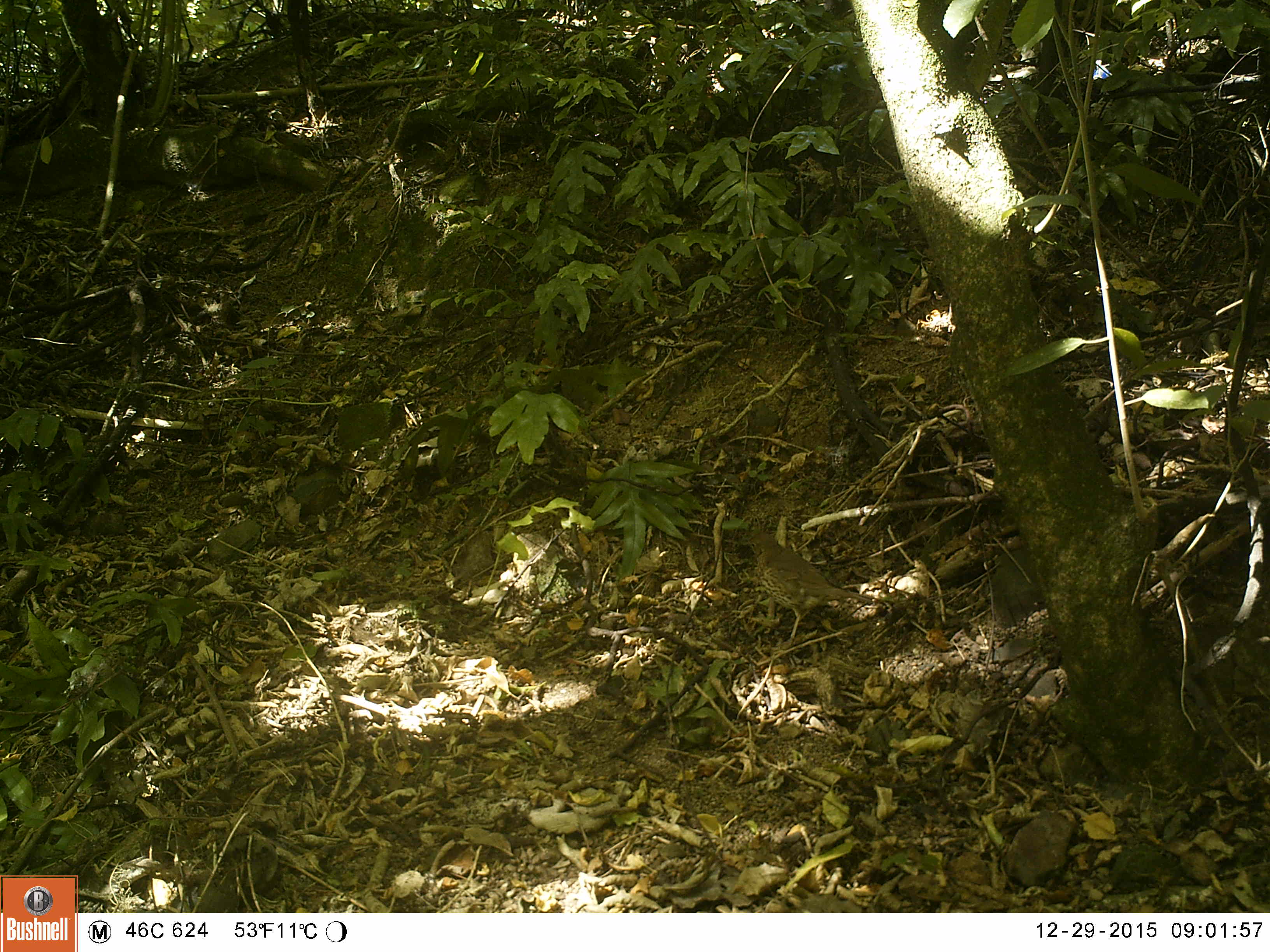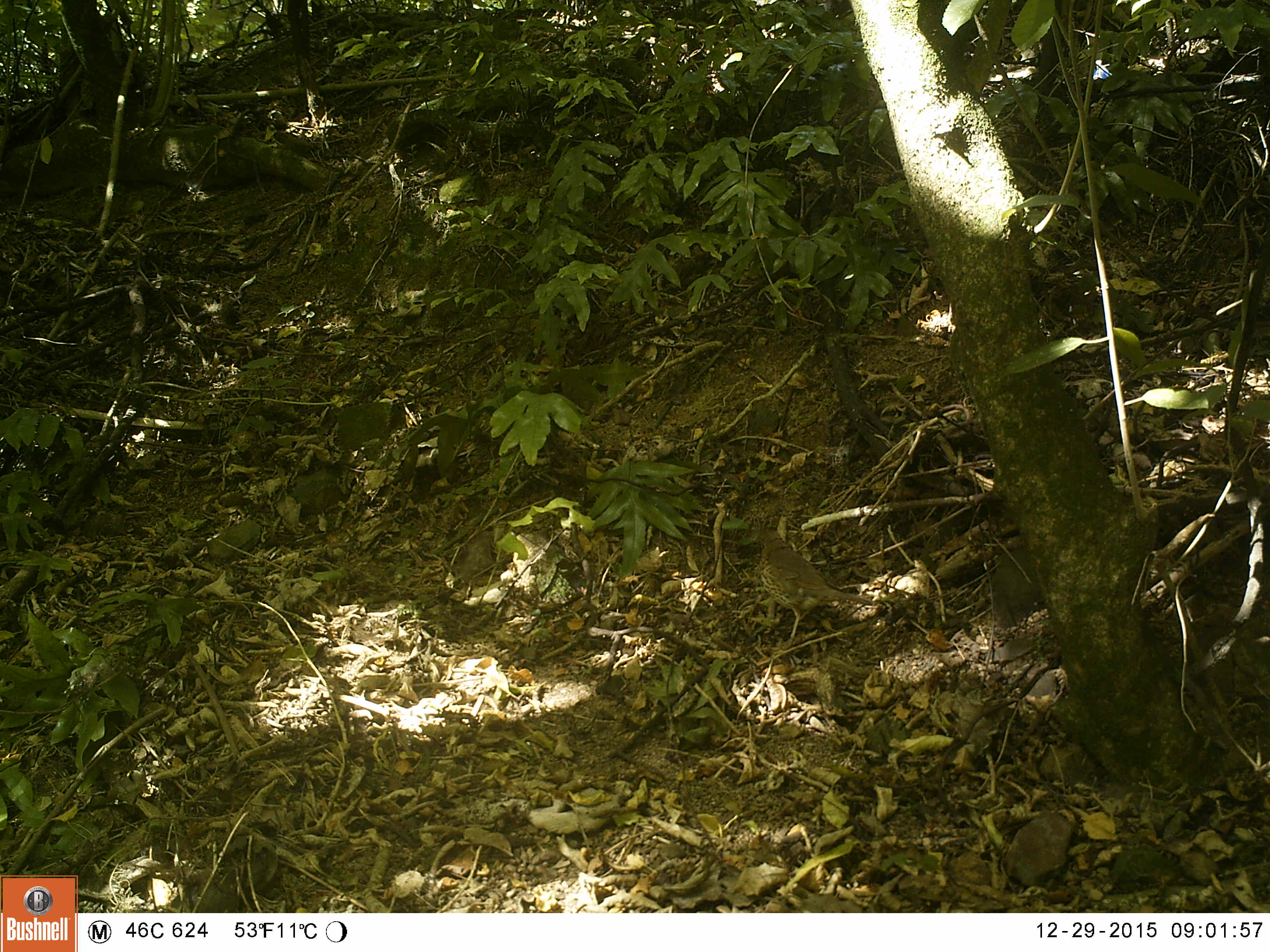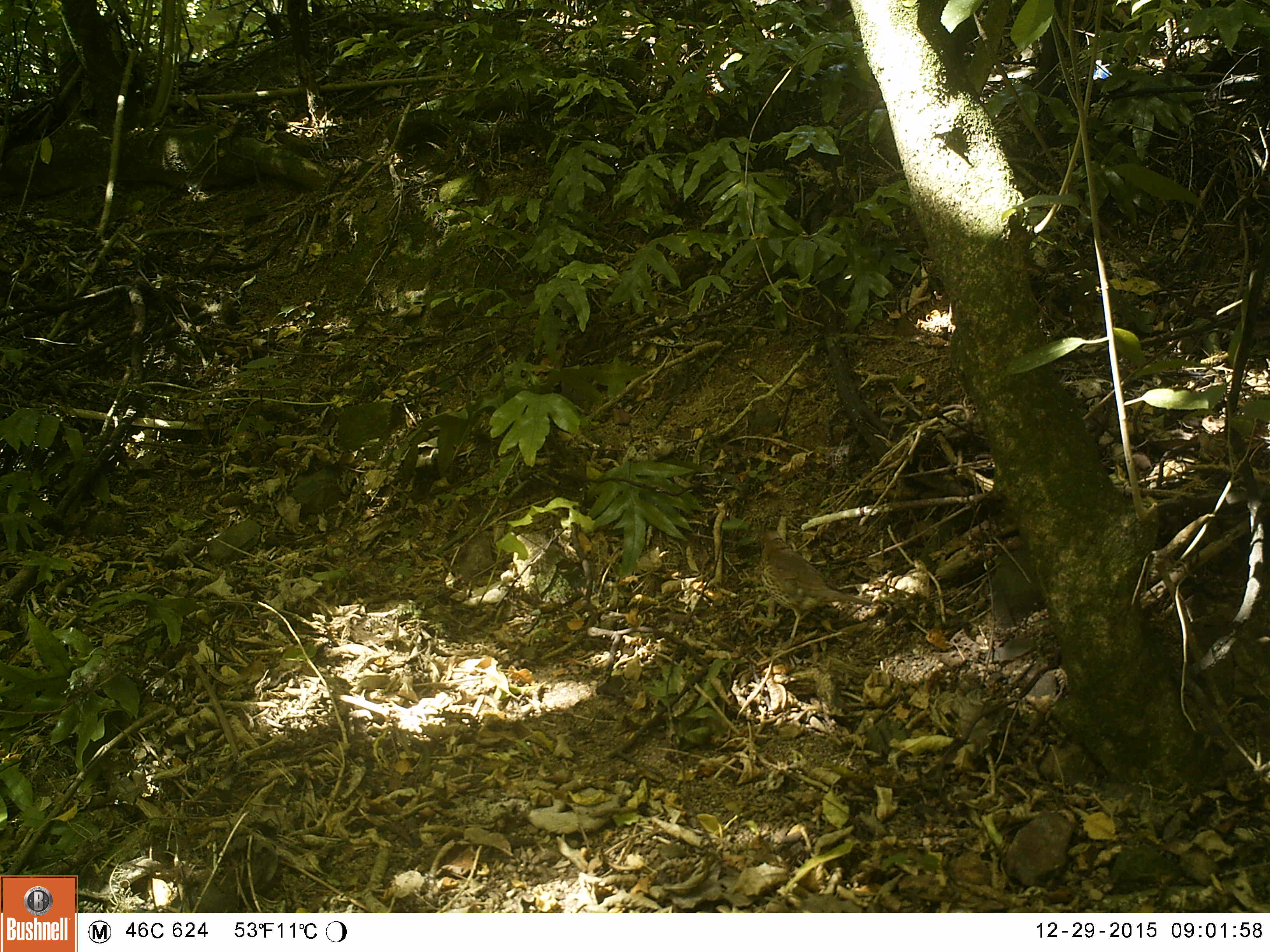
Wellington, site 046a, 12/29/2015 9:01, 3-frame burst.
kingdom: Animalia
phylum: Chordata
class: Aves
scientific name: Aves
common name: bird